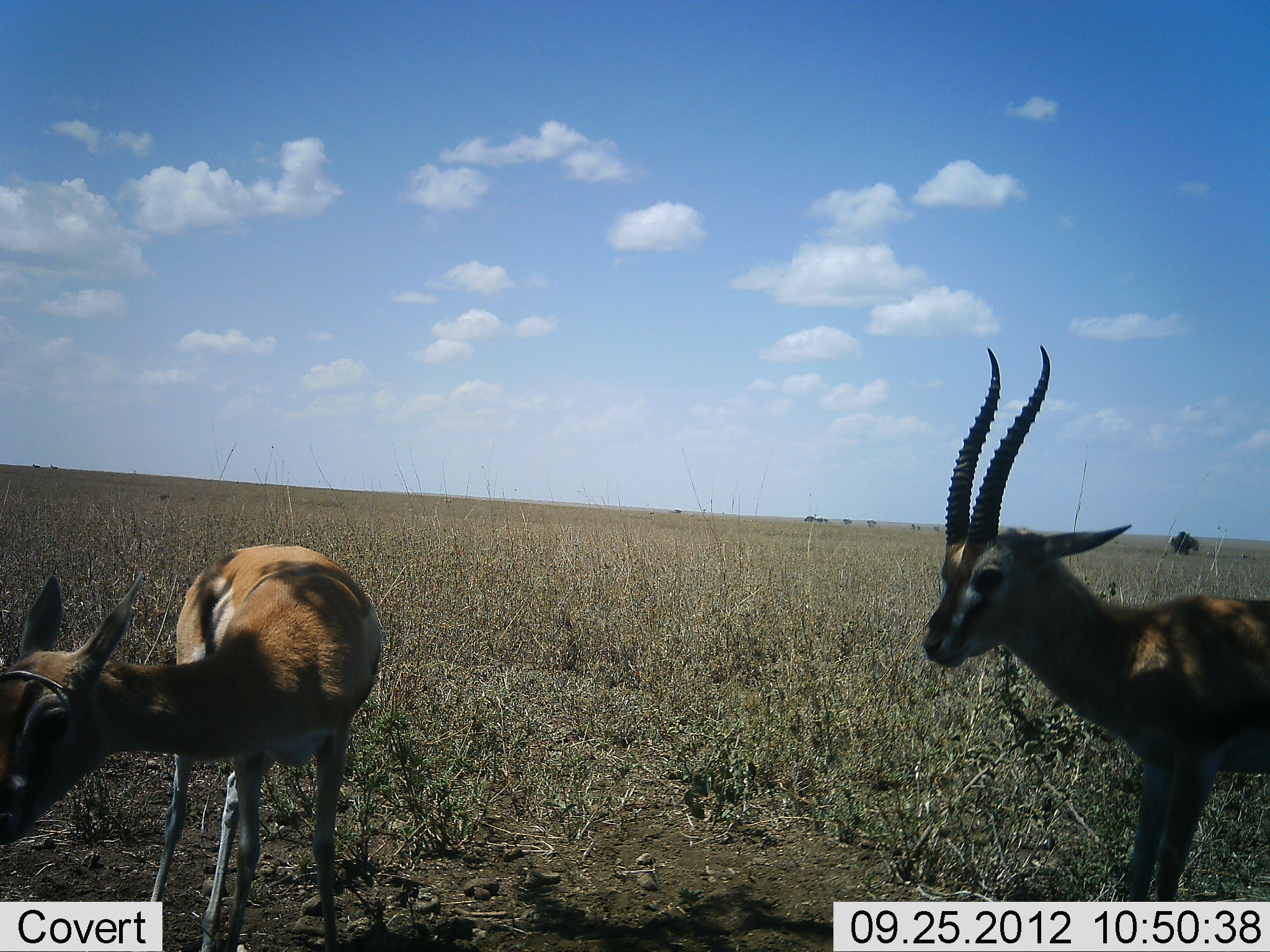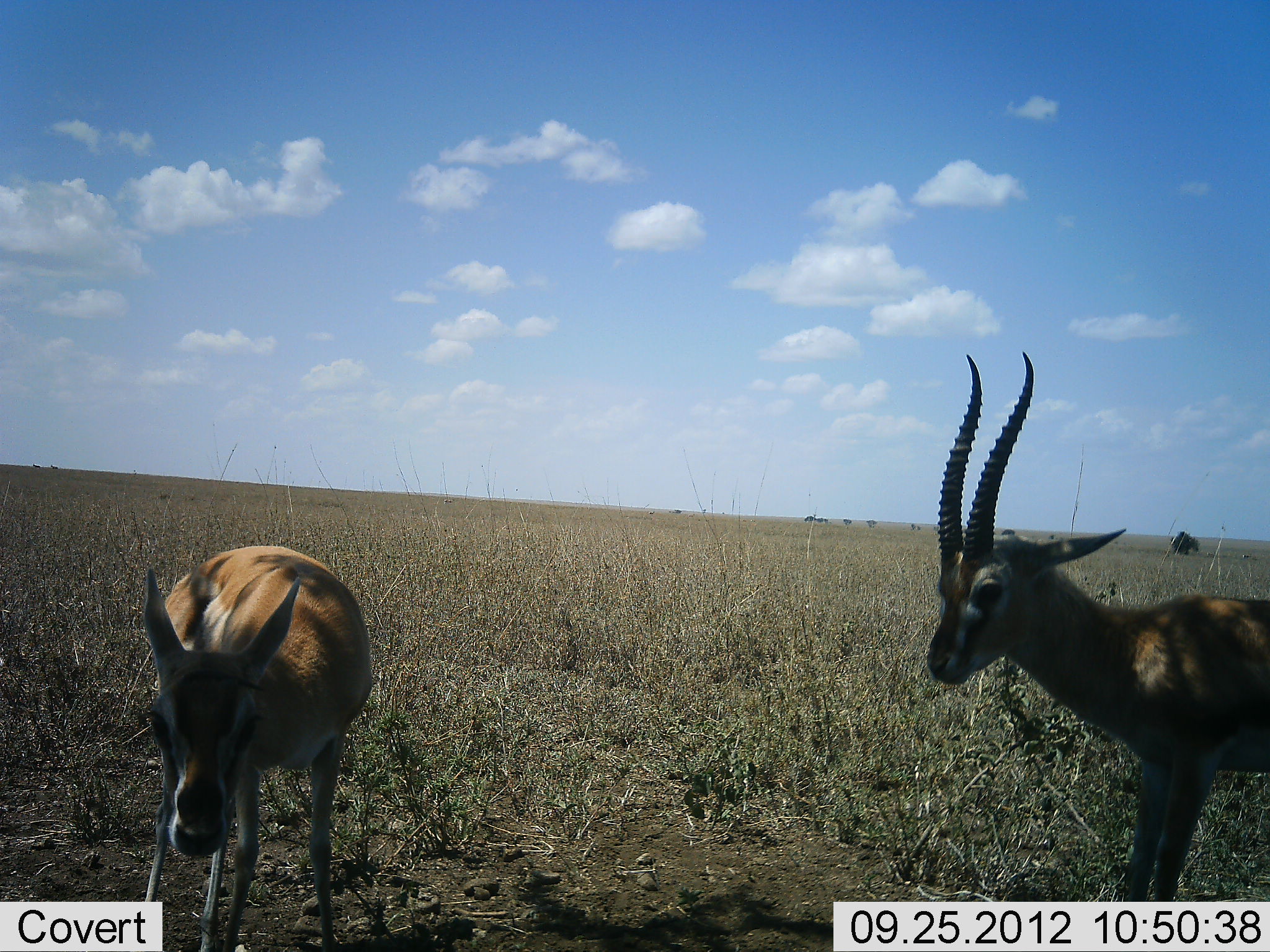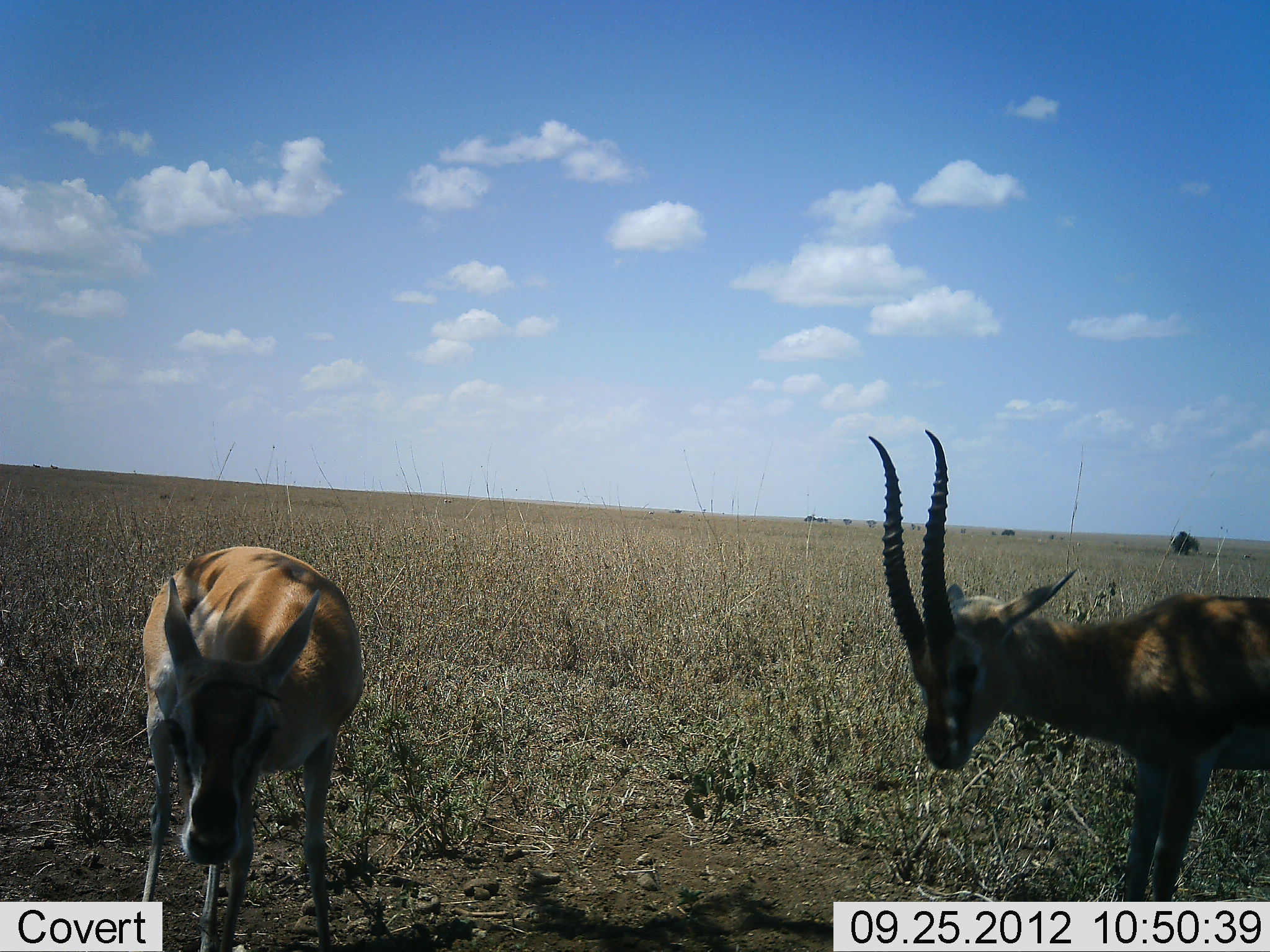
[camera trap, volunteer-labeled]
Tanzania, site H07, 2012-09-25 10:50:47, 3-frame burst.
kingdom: Animalia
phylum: Chordata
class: Mammalia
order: Artiodactyla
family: Bovidae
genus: Eudorcas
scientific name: Eudorcas thomsonii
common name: thomson's gazelle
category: gazellethomsons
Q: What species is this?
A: Gazellethomsons (thomson's gazelle) (Eudorcas thomsonii).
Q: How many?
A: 2.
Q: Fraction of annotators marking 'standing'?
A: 90%.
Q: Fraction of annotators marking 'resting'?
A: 0%.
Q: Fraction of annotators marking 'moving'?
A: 0%.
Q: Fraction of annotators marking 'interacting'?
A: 0%.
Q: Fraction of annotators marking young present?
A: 0%.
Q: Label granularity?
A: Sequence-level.